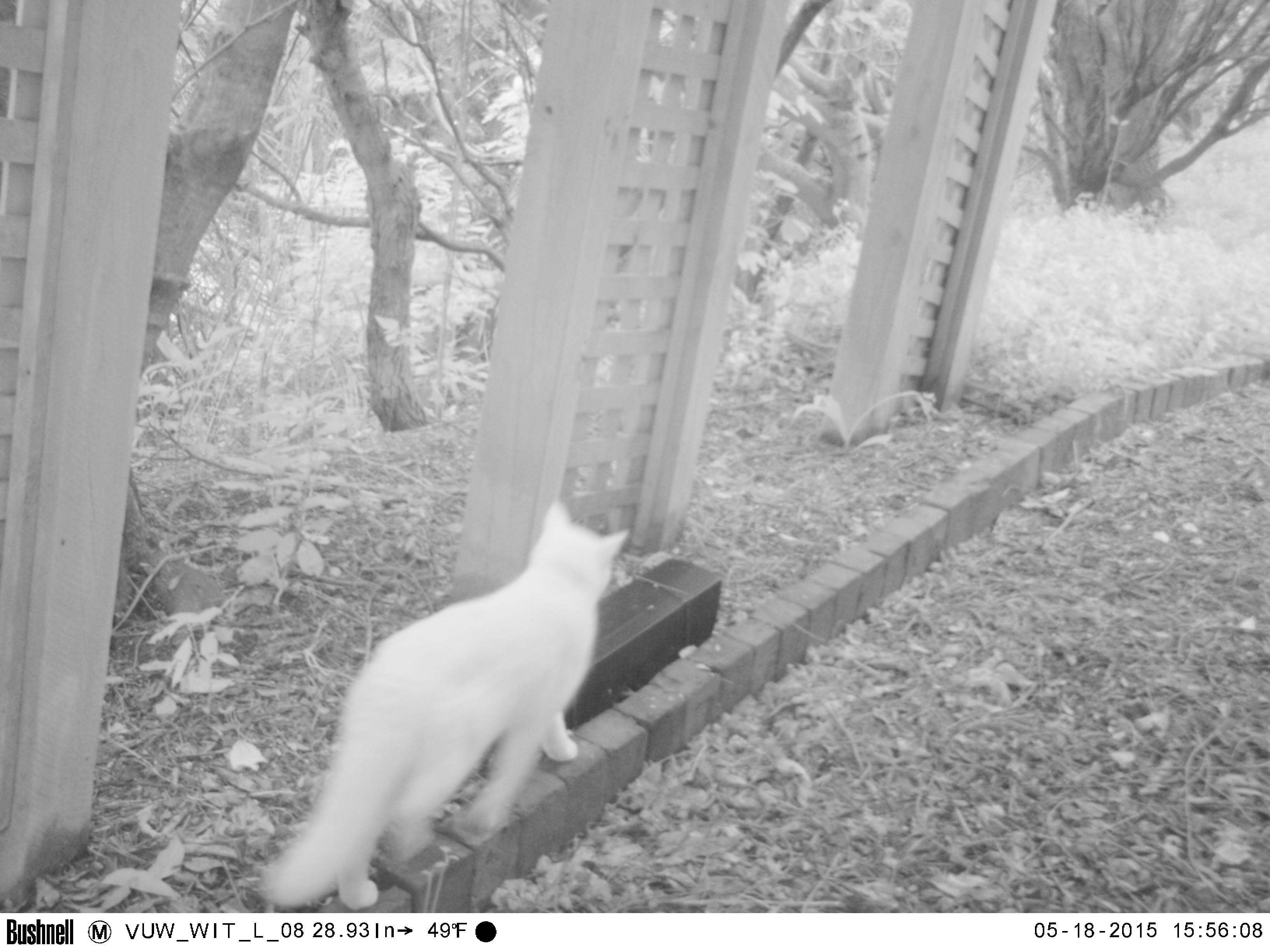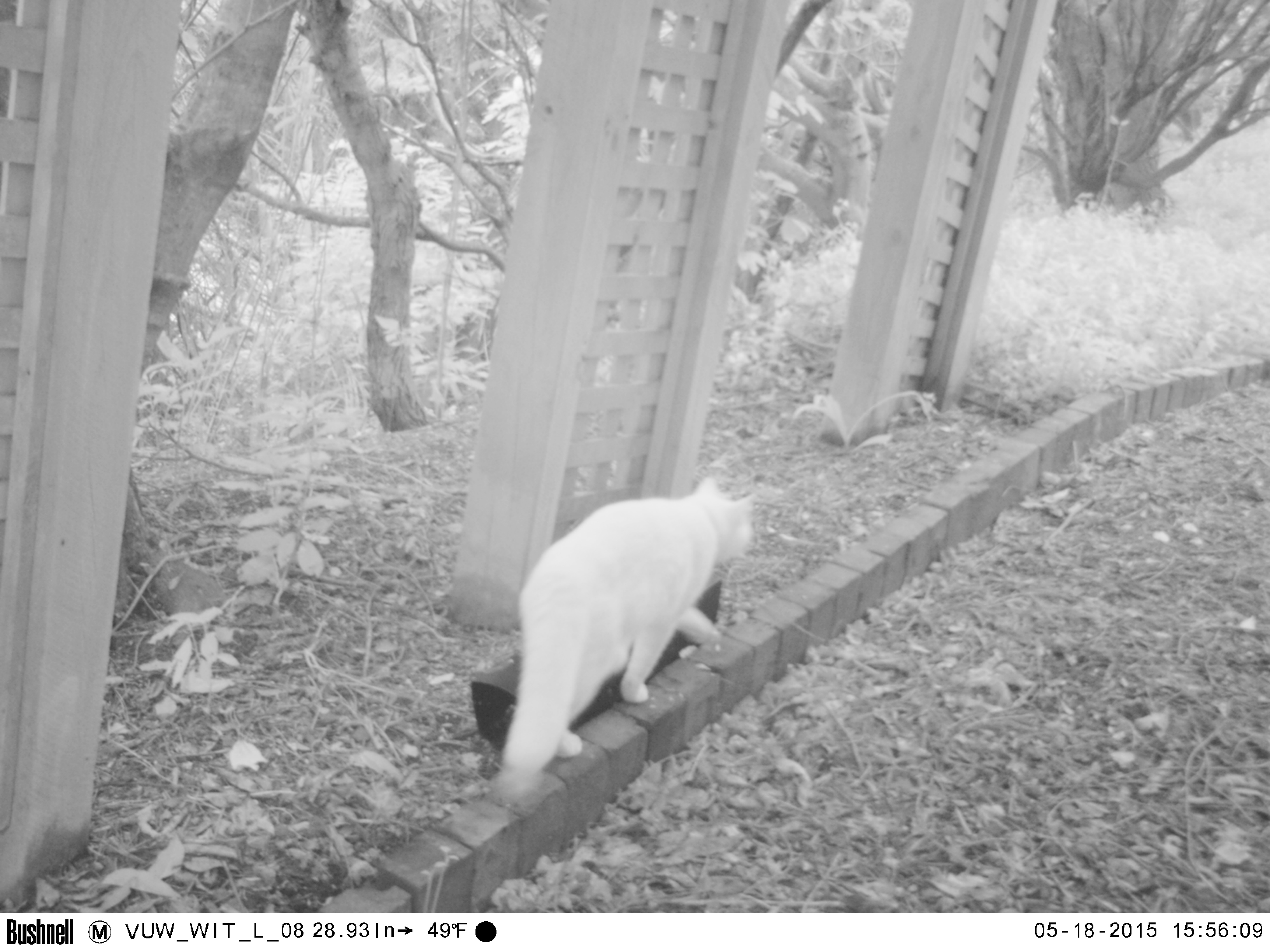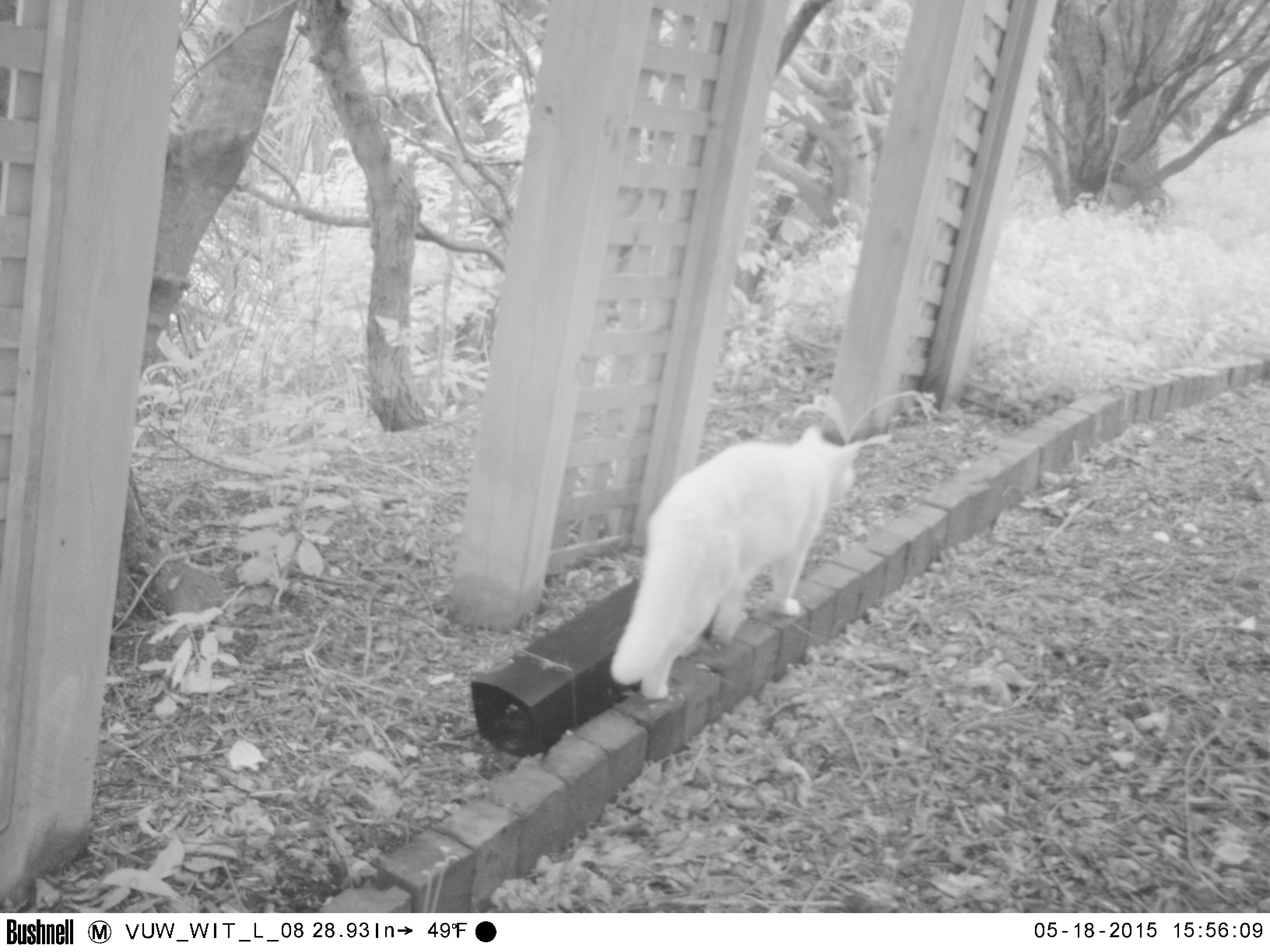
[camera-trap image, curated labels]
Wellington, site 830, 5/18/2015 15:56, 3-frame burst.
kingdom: Animalia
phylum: Chordata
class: Mammalia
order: Carnivora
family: Felidae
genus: Felis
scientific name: Felis catus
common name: cat